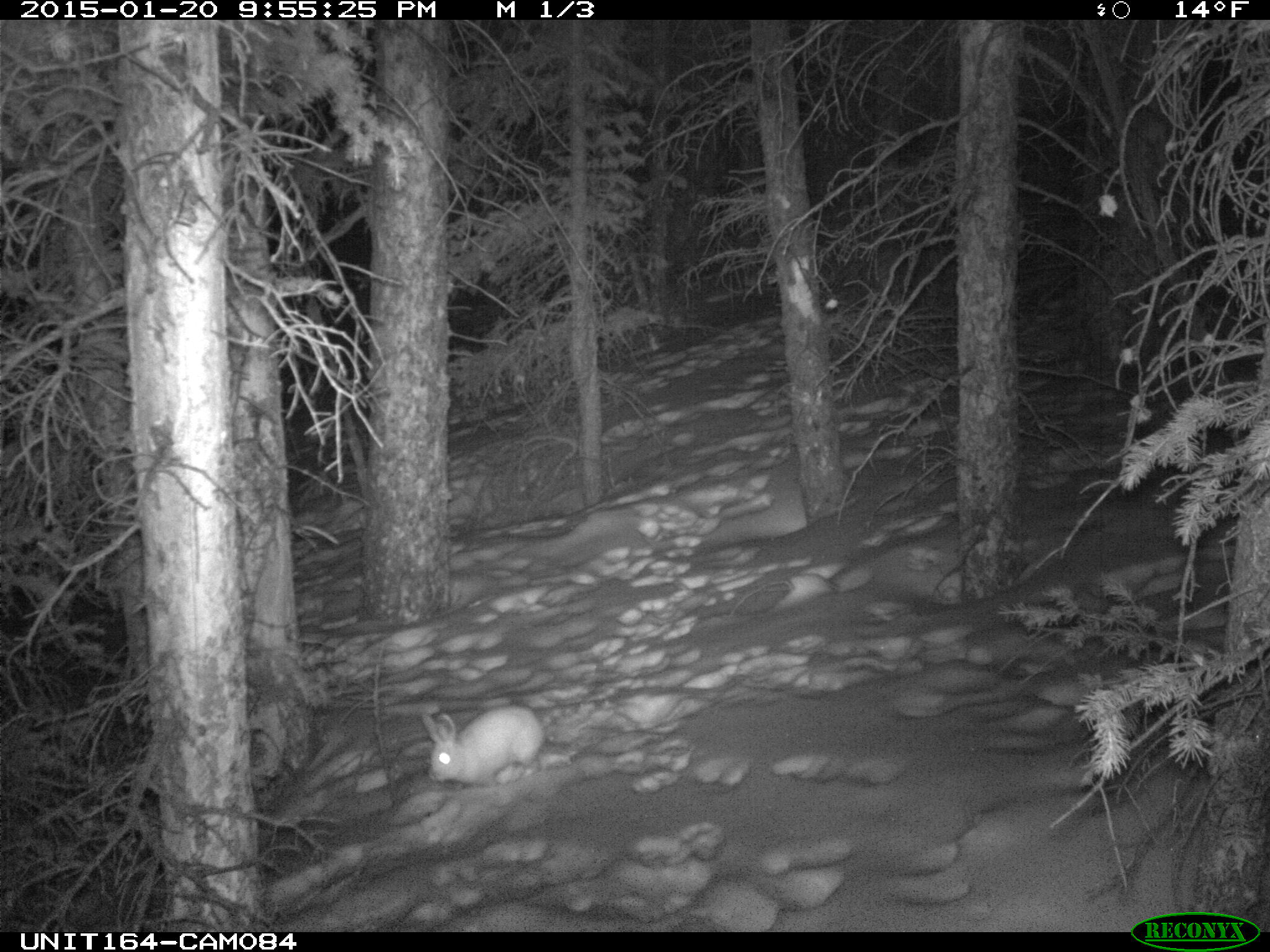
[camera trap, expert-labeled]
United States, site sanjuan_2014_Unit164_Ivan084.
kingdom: Animalia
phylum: Chordata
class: Mammalia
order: Lagomorpha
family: Leporidae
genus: Lepus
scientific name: Lepus americanus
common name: snowshoe hare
Lepus americanus (snowshoe hare).